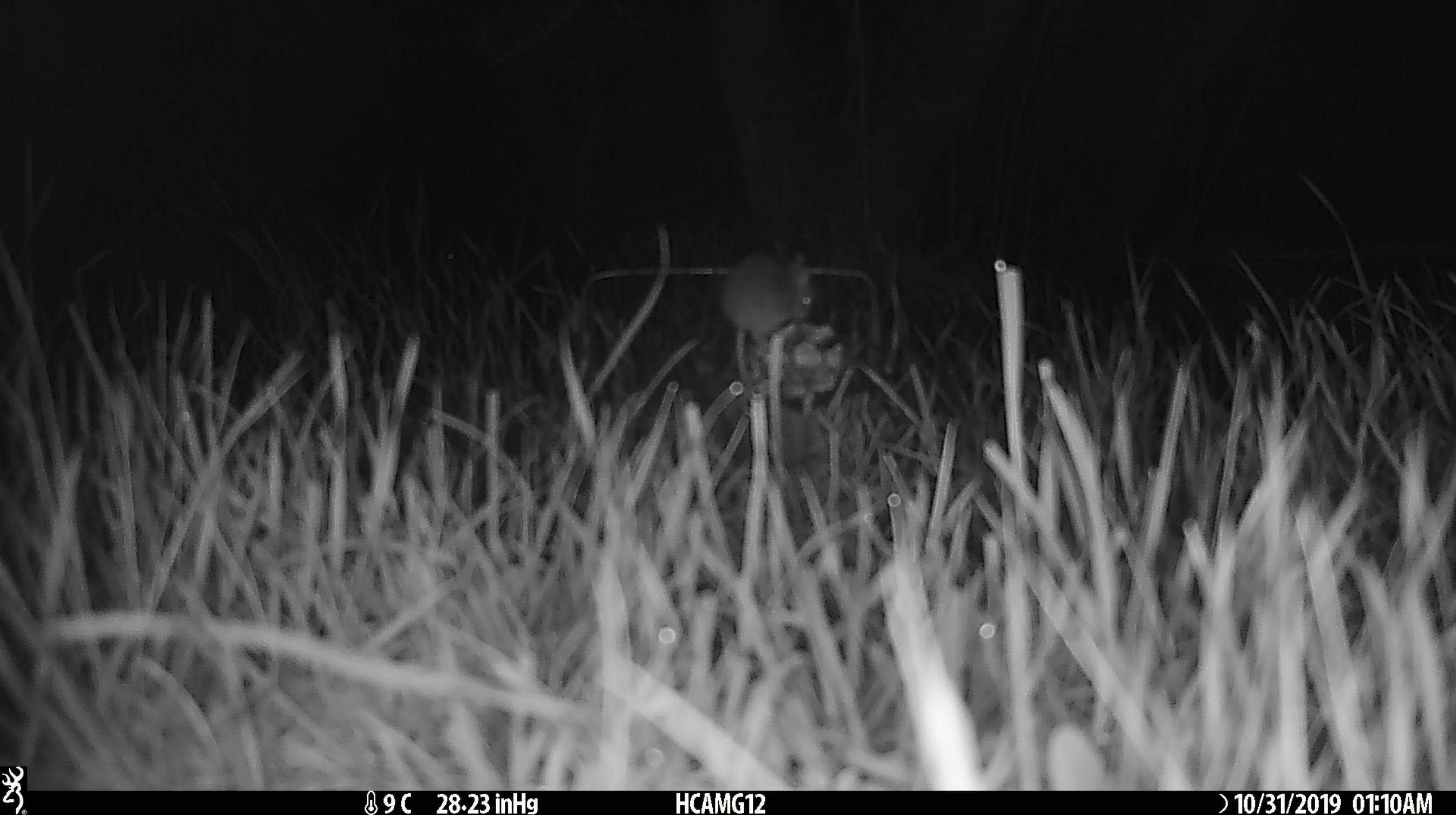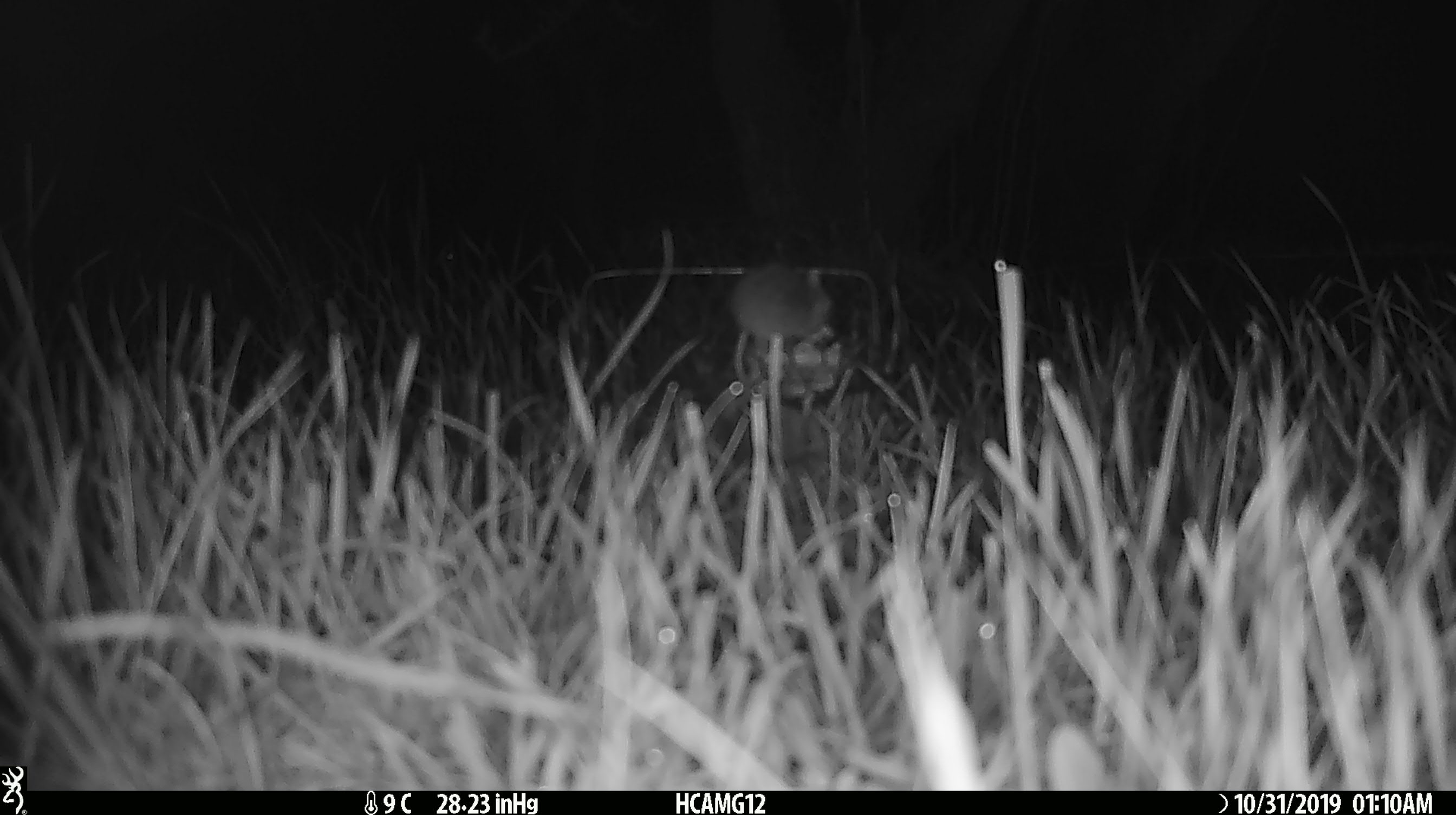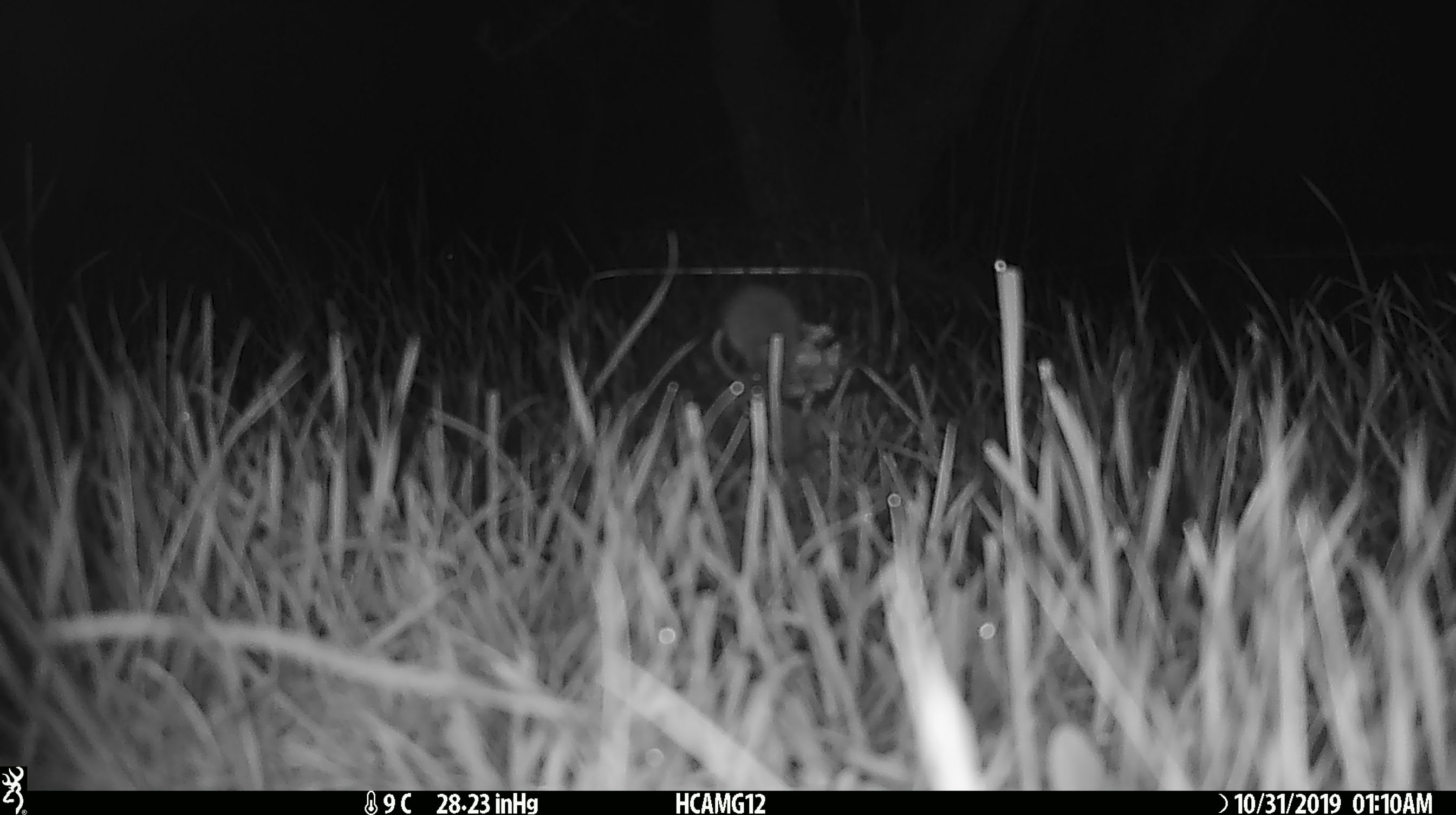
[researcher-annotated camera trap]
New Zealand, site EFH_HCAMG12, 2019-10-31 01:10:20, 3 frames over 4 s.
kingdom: Animalia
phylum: Chordata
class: Mammalia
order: Rodentia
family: Muridae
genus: Mus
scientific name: Mus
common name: mouse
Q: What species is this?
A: Mouse (Mus).